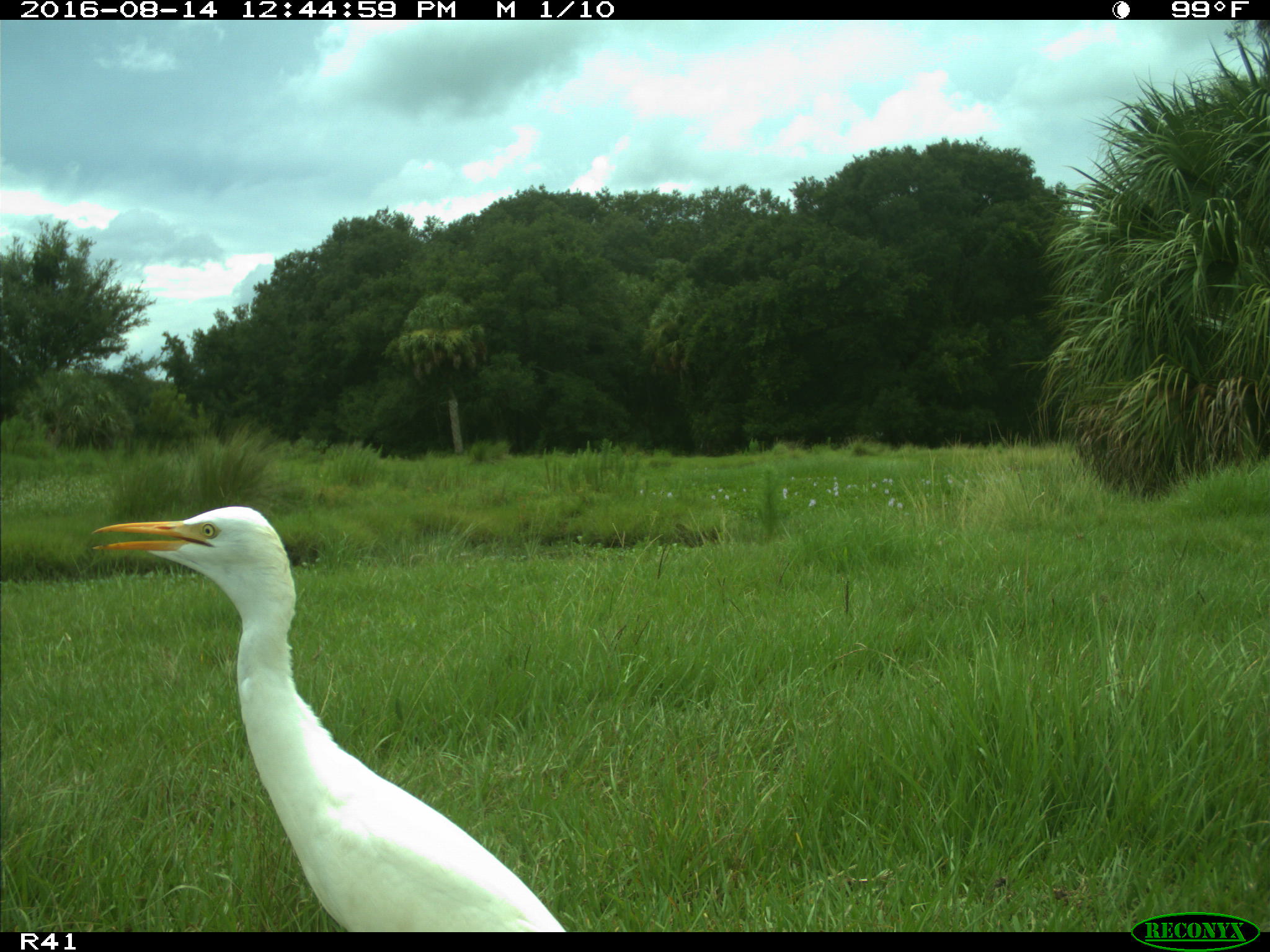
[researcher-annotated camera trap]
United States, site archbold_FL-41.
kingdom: Animalia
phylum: Chordata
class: Aves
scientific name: Aves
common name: birds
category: unidentified bird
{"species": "unidentified bird (birds) (Aves)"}